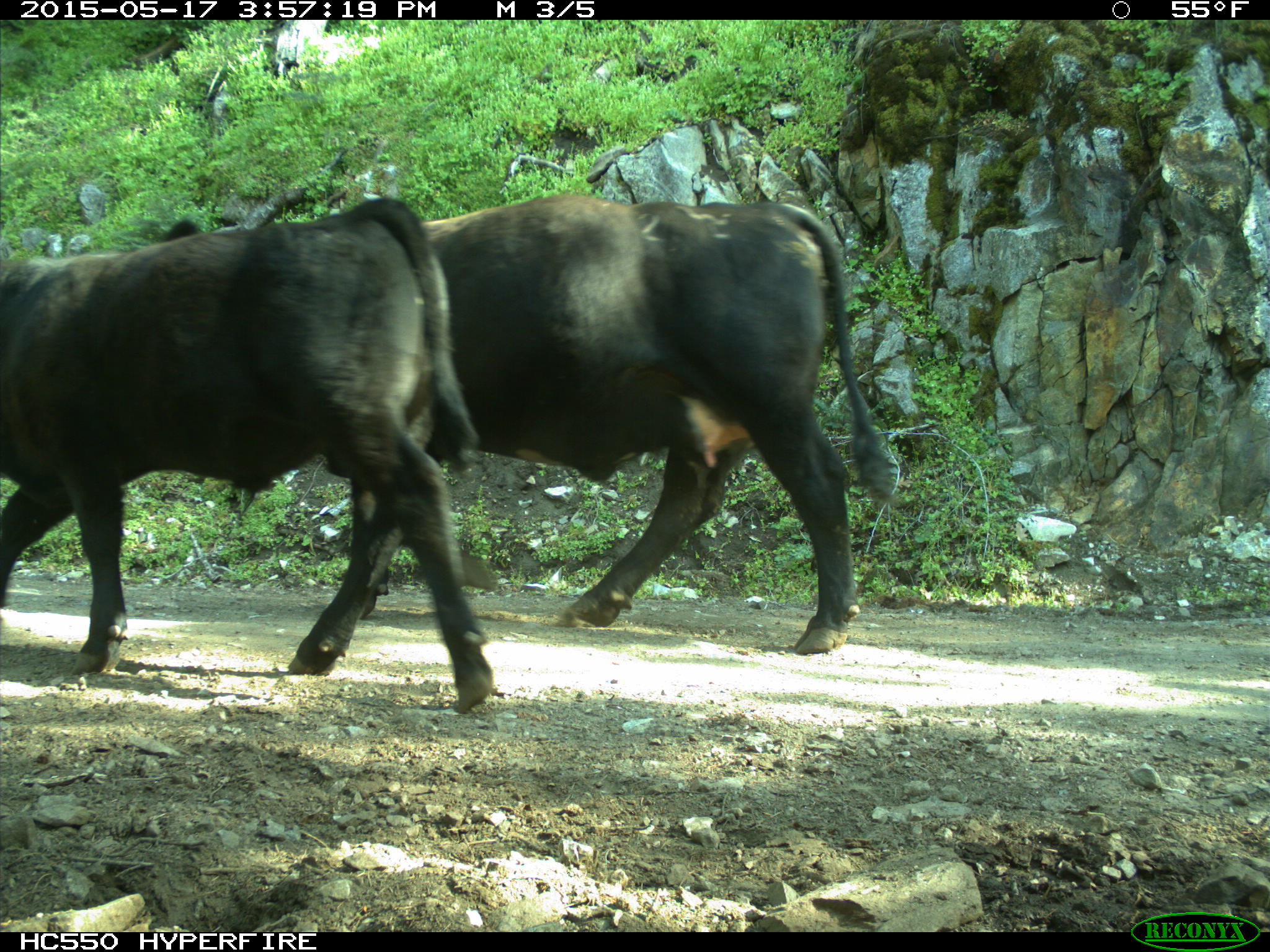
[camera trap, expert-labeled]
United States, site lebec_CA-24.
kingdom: Animalia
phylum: Chordata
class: Mammalia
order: Artiodactyla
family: Bovidae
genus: Bos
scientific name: Bos taurus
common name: domestic cow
Bos taurus (domestic cow).